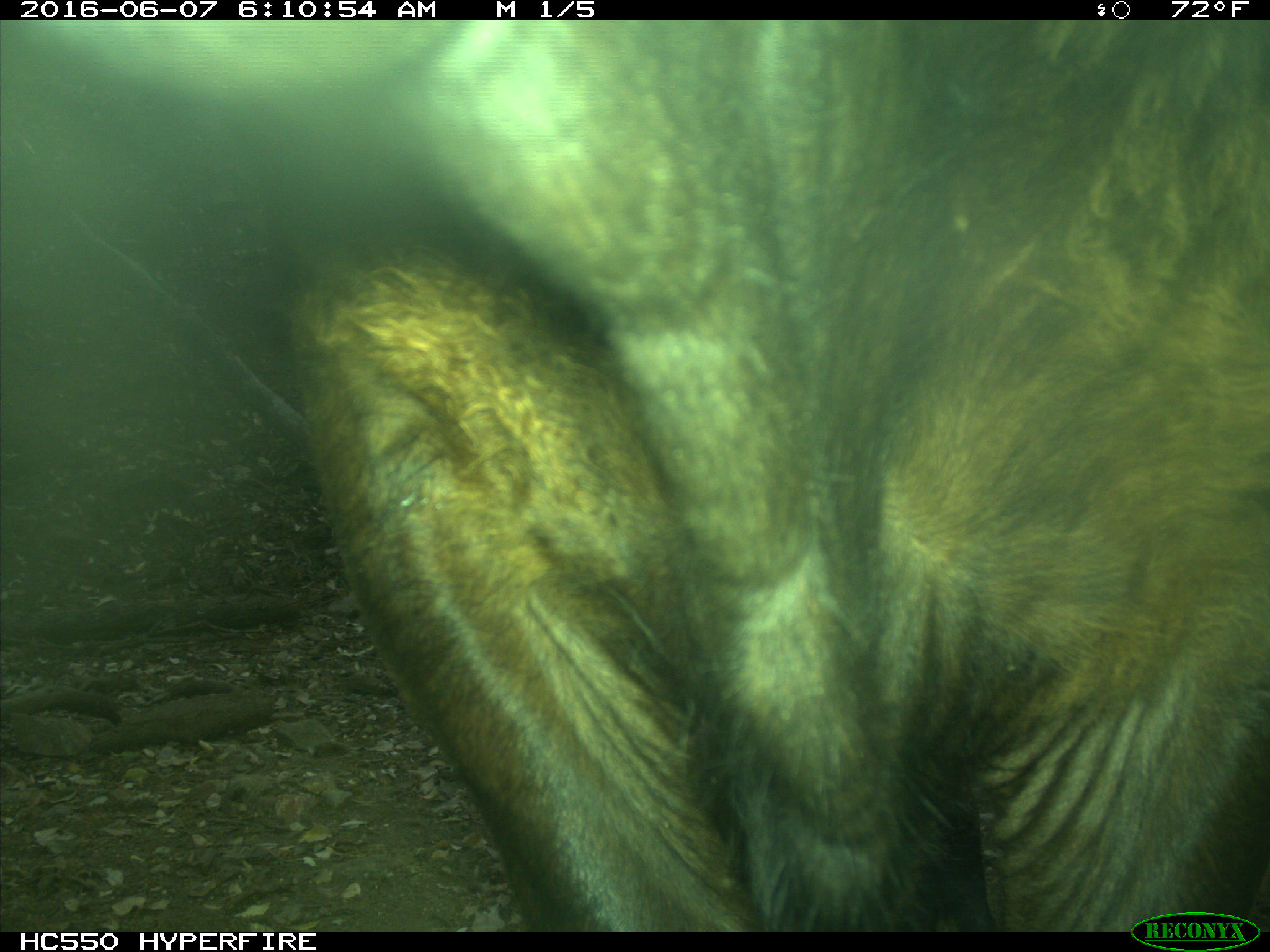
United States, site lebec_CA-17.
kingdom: Animalia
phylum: Chordata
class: Mammalia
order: Artiodactyla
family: Bovidae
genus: Bos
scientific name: Bos taurus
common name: domestic cow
Bos taurus (domestic cow).